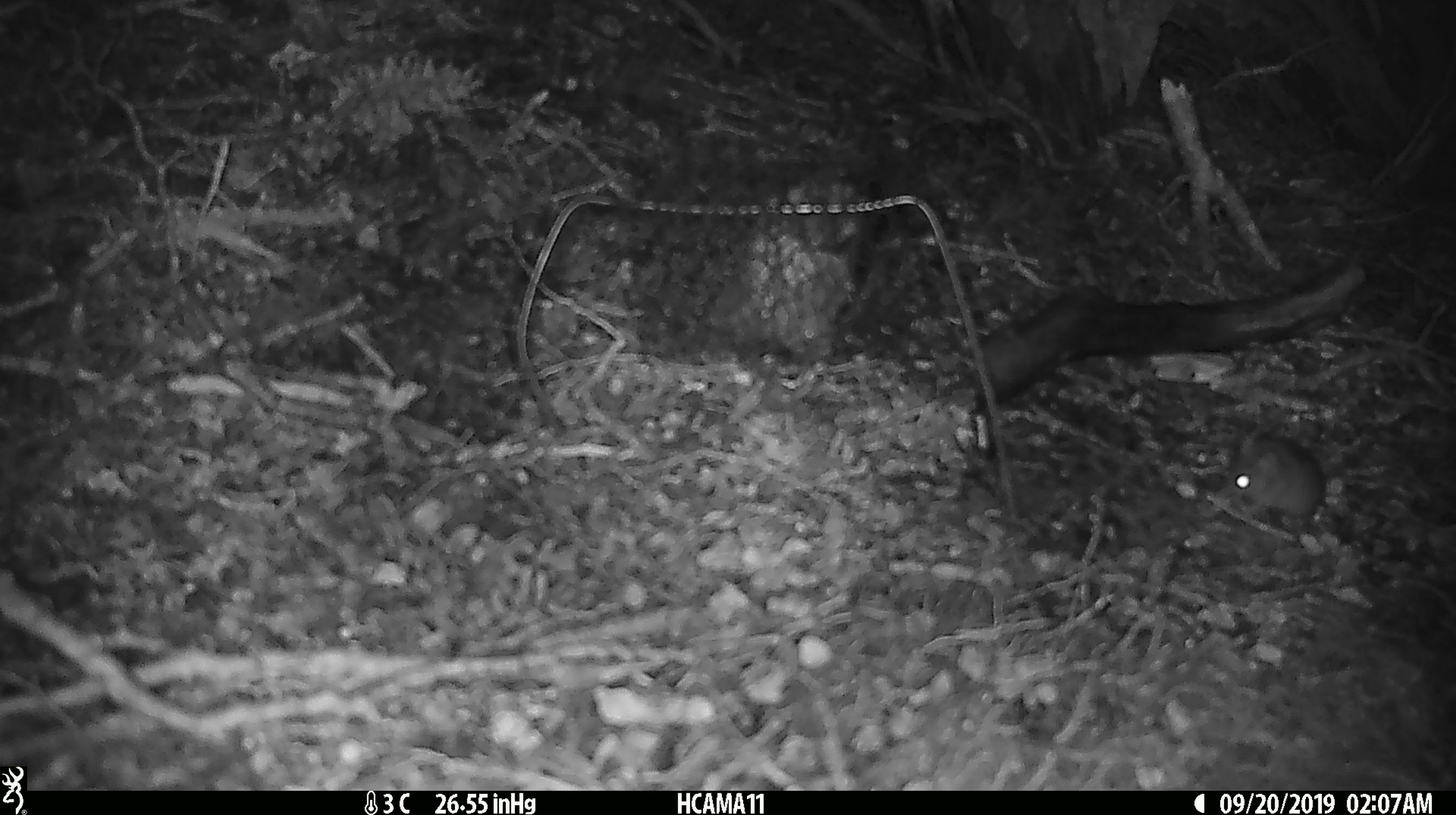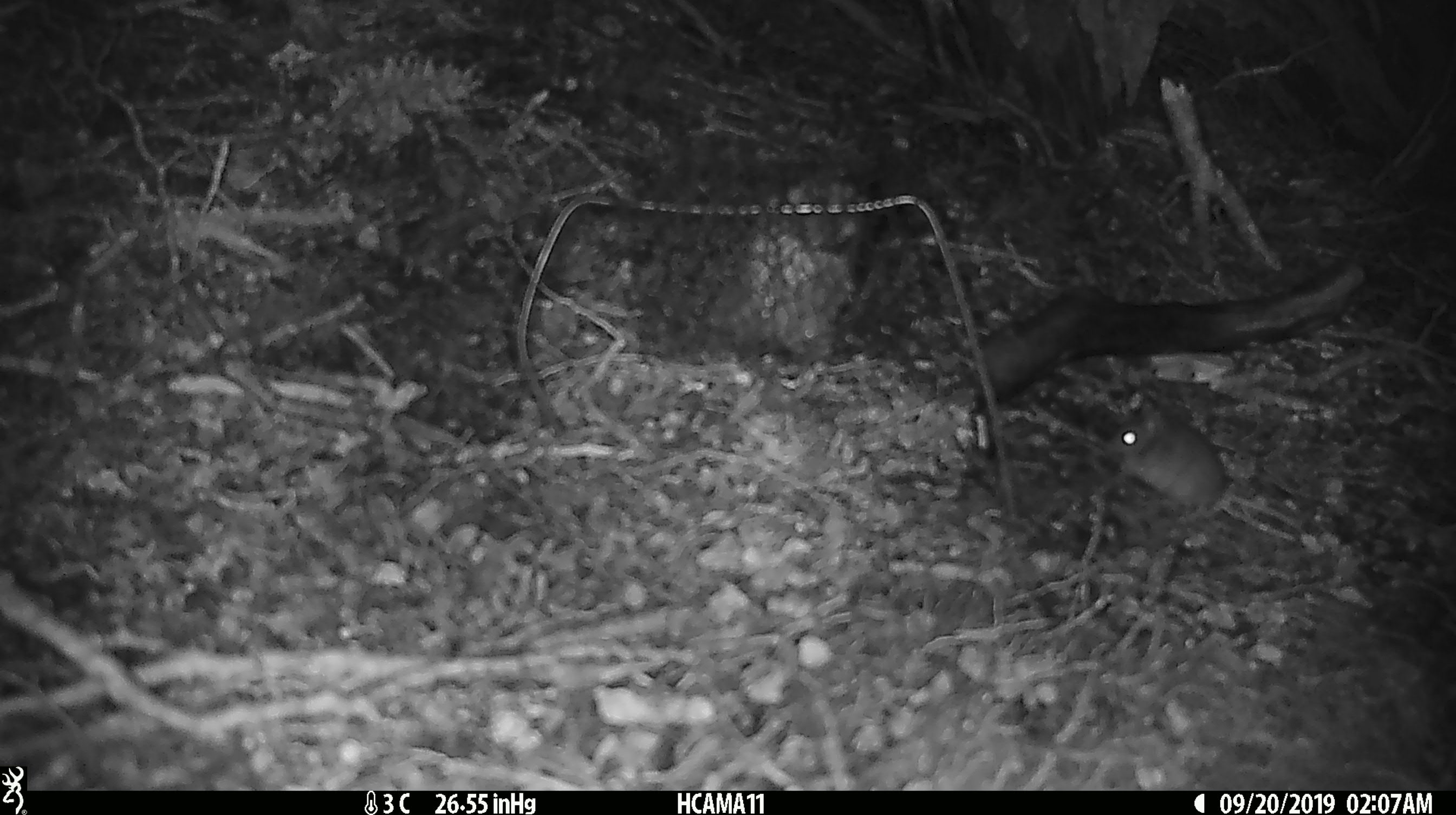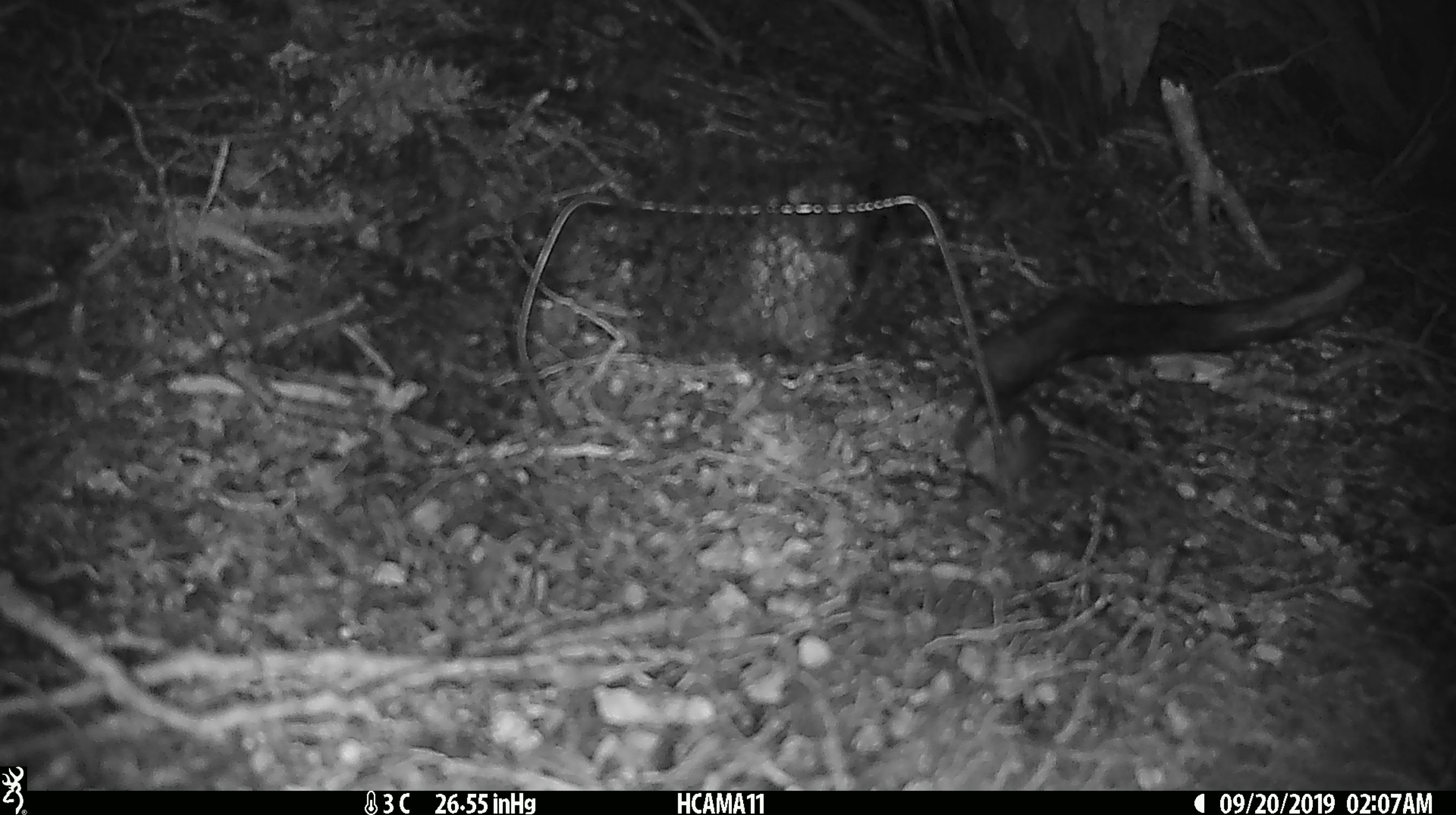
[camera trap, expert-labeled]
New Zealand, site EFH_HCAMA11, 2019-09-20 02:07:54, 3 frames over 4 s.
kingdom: Animalia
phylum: Chordata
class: Mammalia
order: Rodentia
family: Muridae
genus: Mus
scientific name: Mus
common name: mouse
Mouse (Mus).